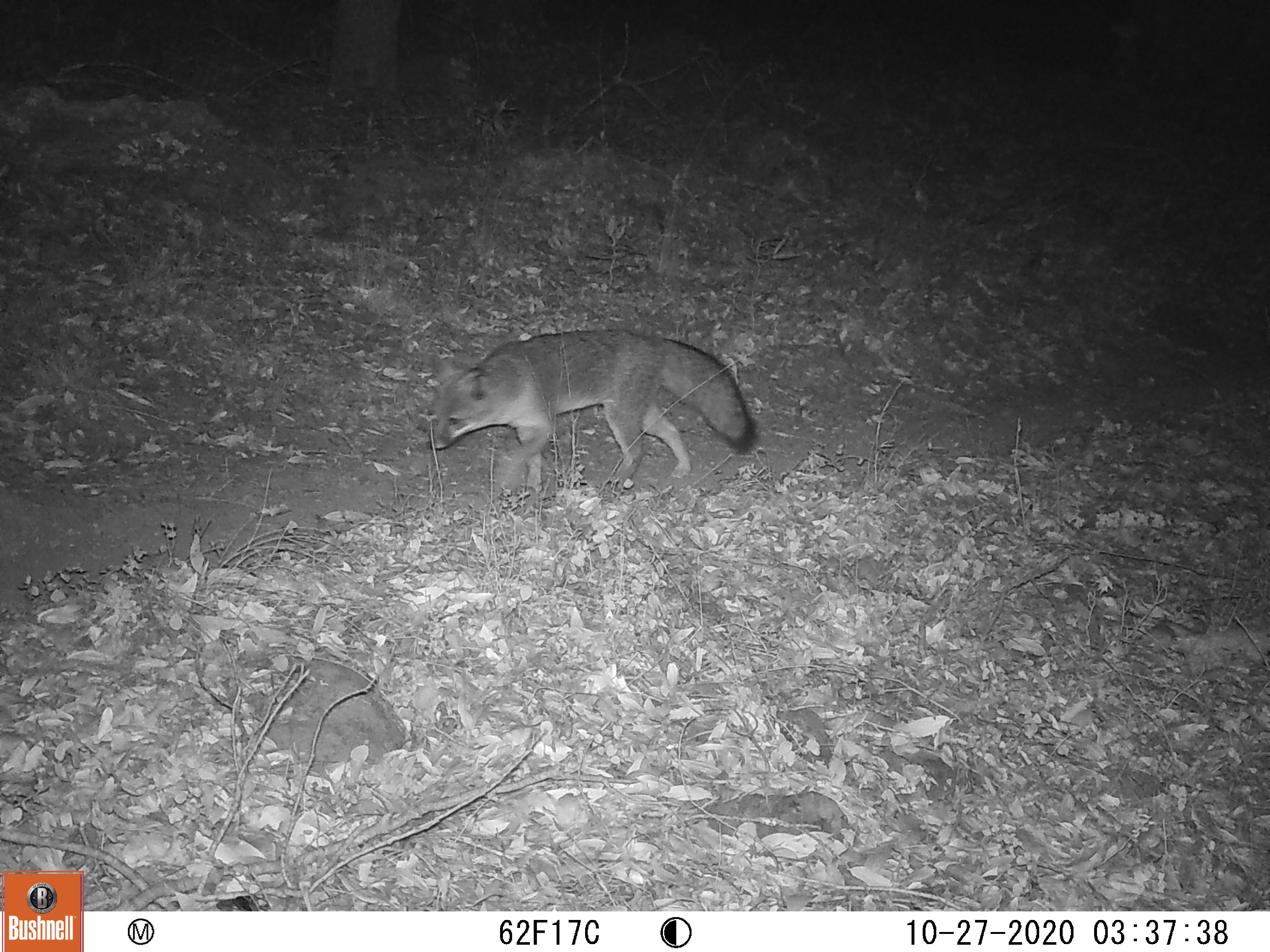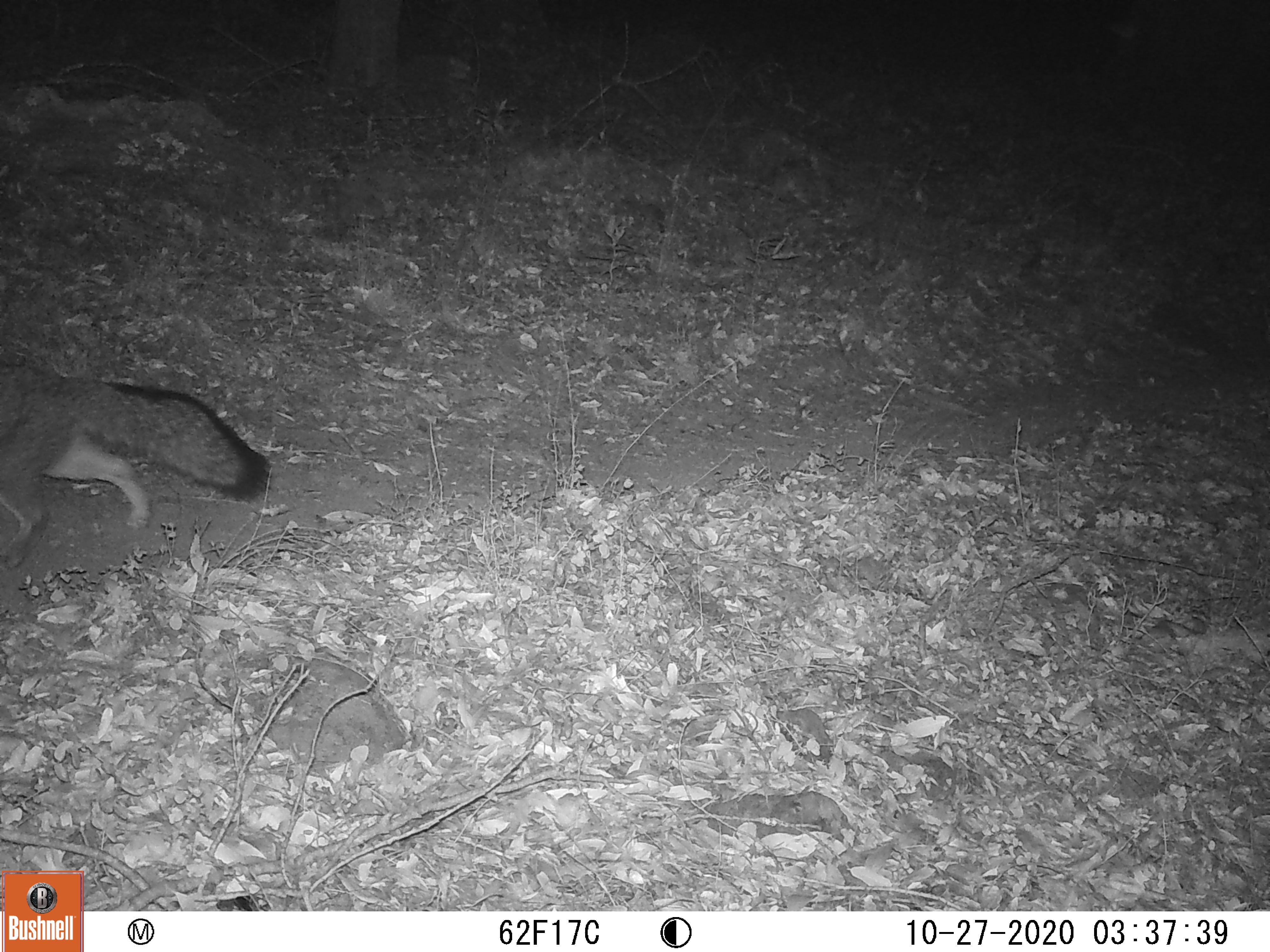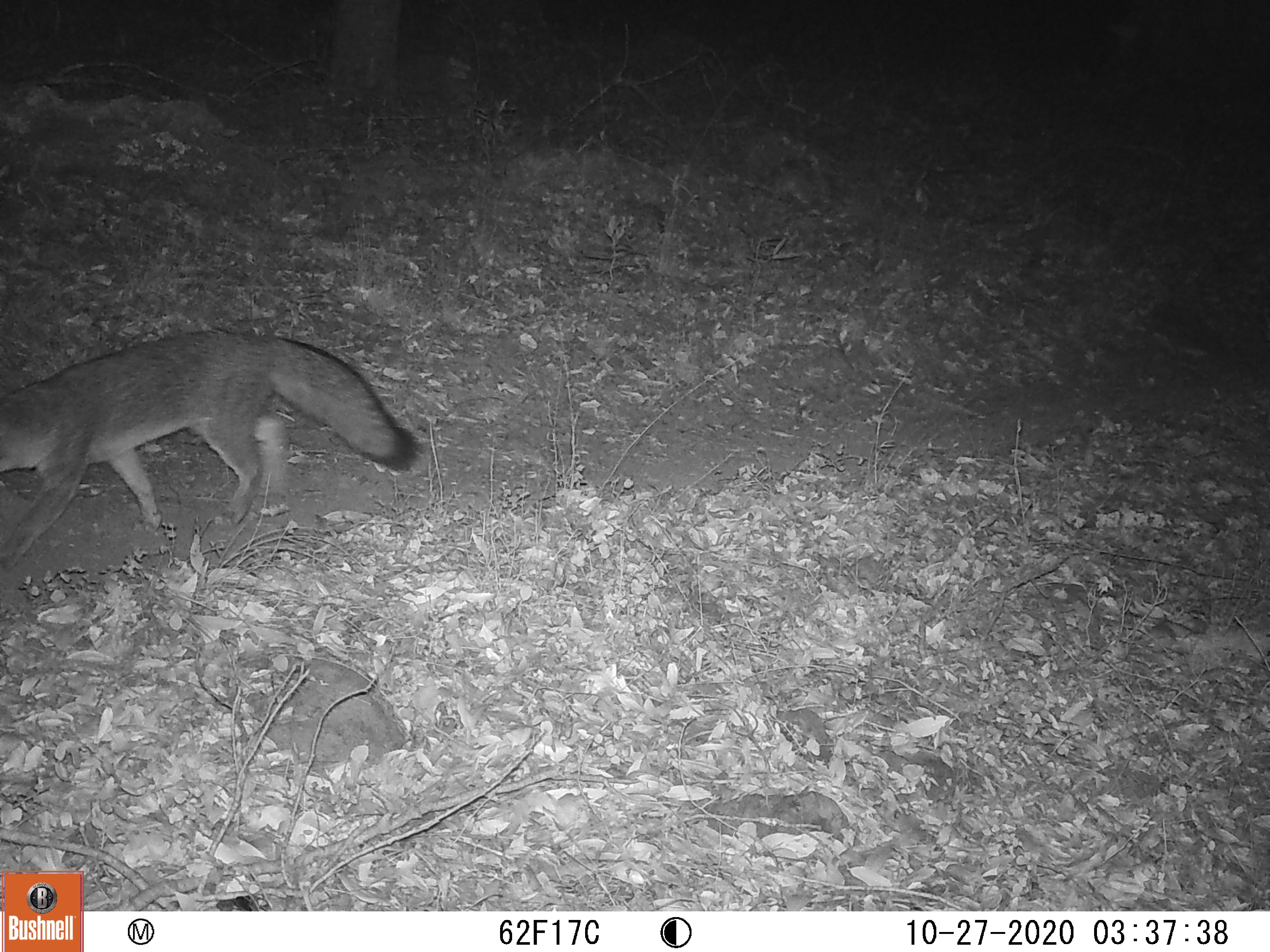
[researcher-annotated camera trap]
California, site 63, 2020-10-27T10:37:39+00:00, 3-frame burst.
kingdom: Animalia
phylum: Chordata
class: Mammalia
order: Carnivora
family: Canidae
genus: Urocyon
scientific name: Urocyon cinereoargenteus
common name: gray fox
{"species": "gray fox (Urocyon cinereoargenteus)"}